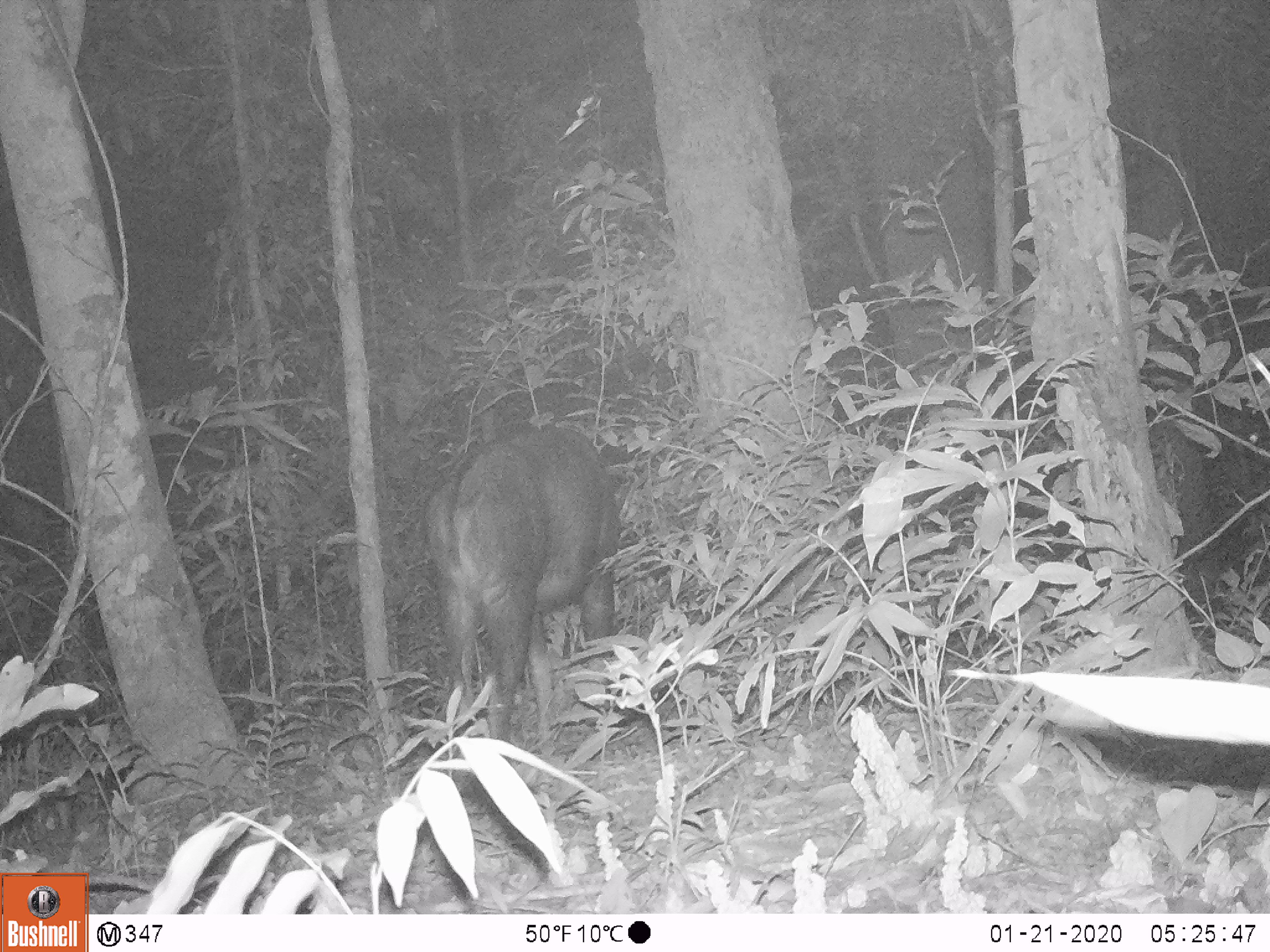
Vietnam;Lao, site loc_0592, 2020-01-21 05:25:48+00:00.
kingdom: Animalia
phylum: Chordata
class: Mammalia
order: Artiodactyla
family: Bovidae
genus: Capricornis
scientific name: Capricornis sumatraensis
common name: chinese serow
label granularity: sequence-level